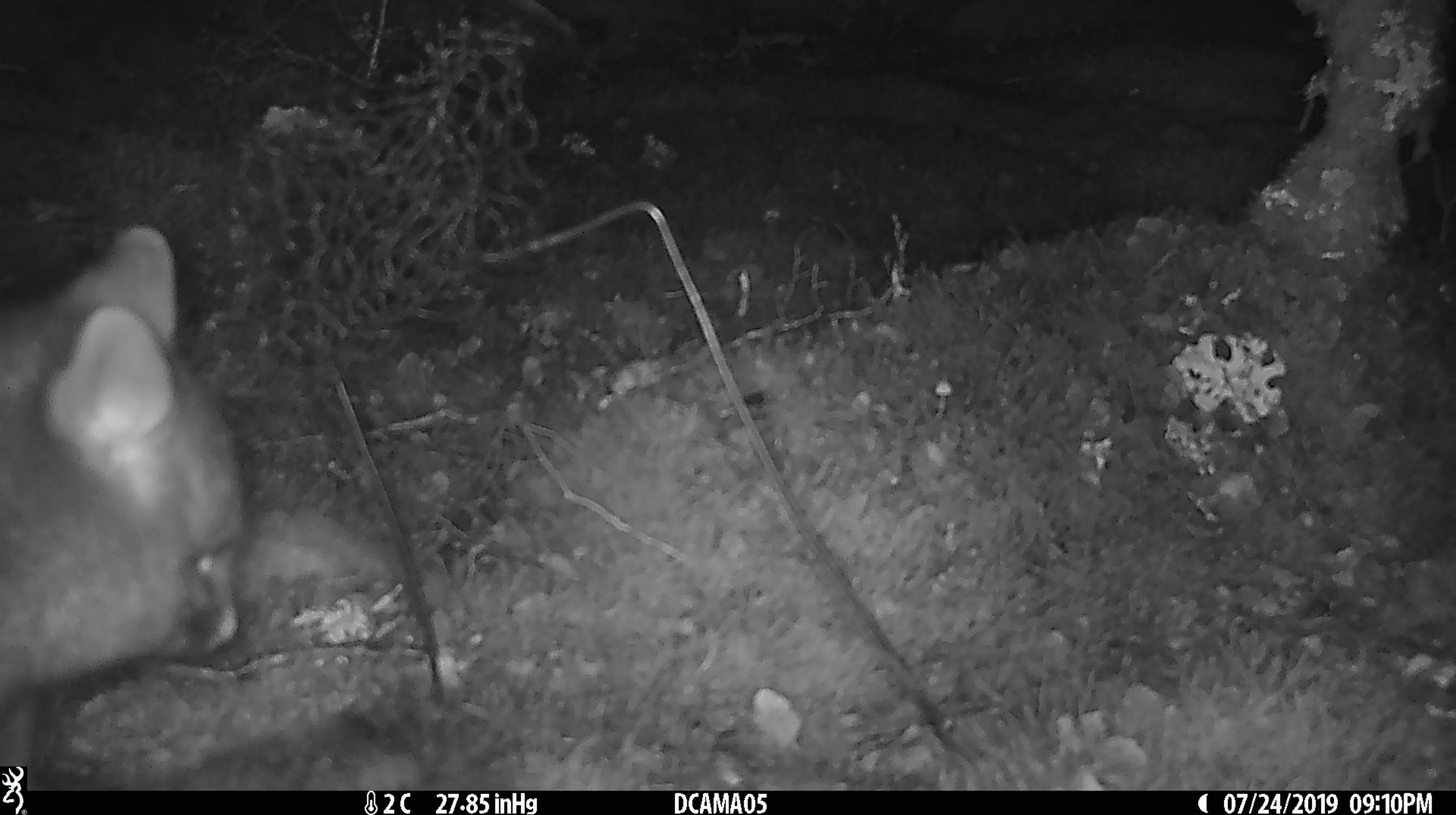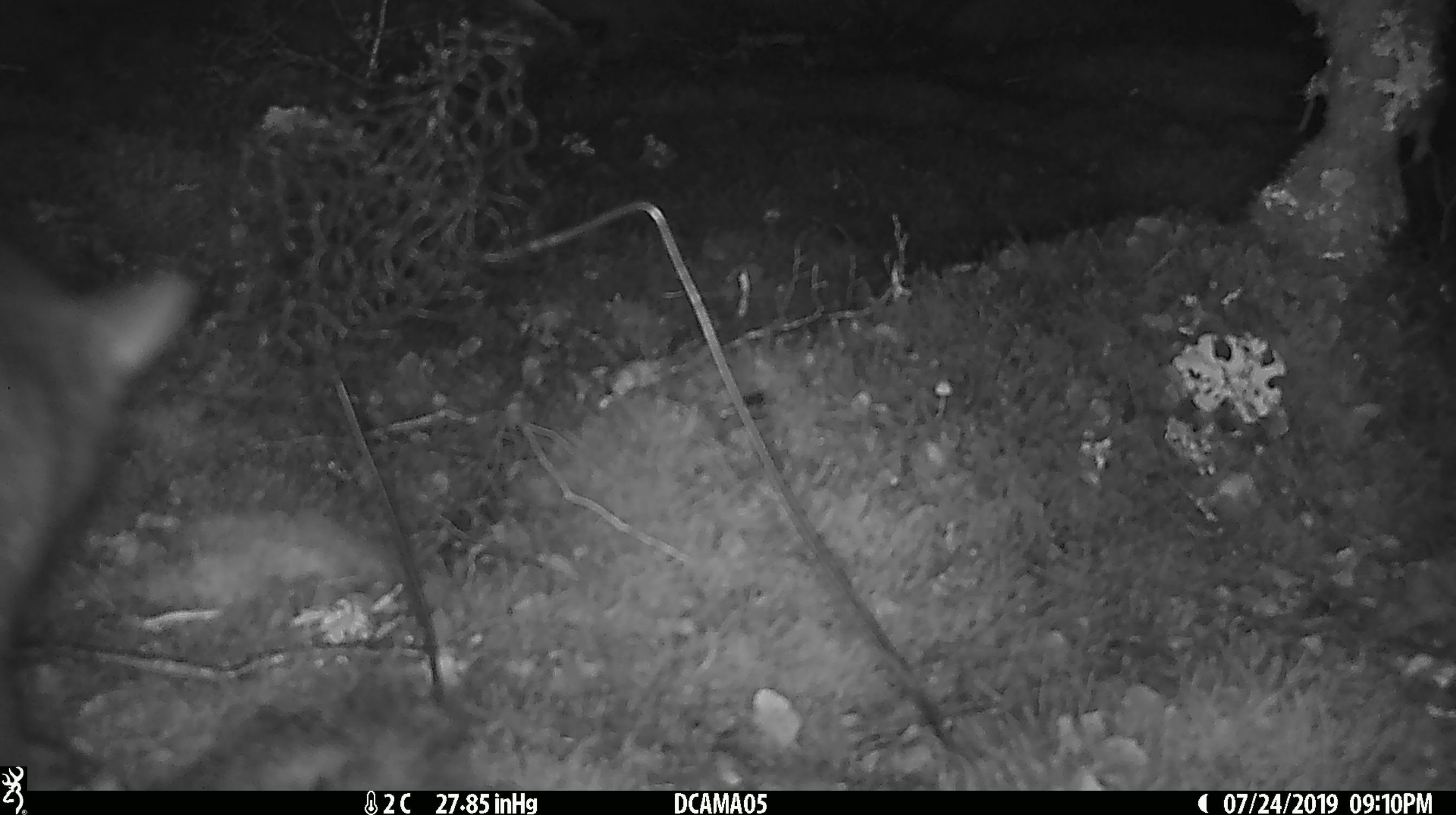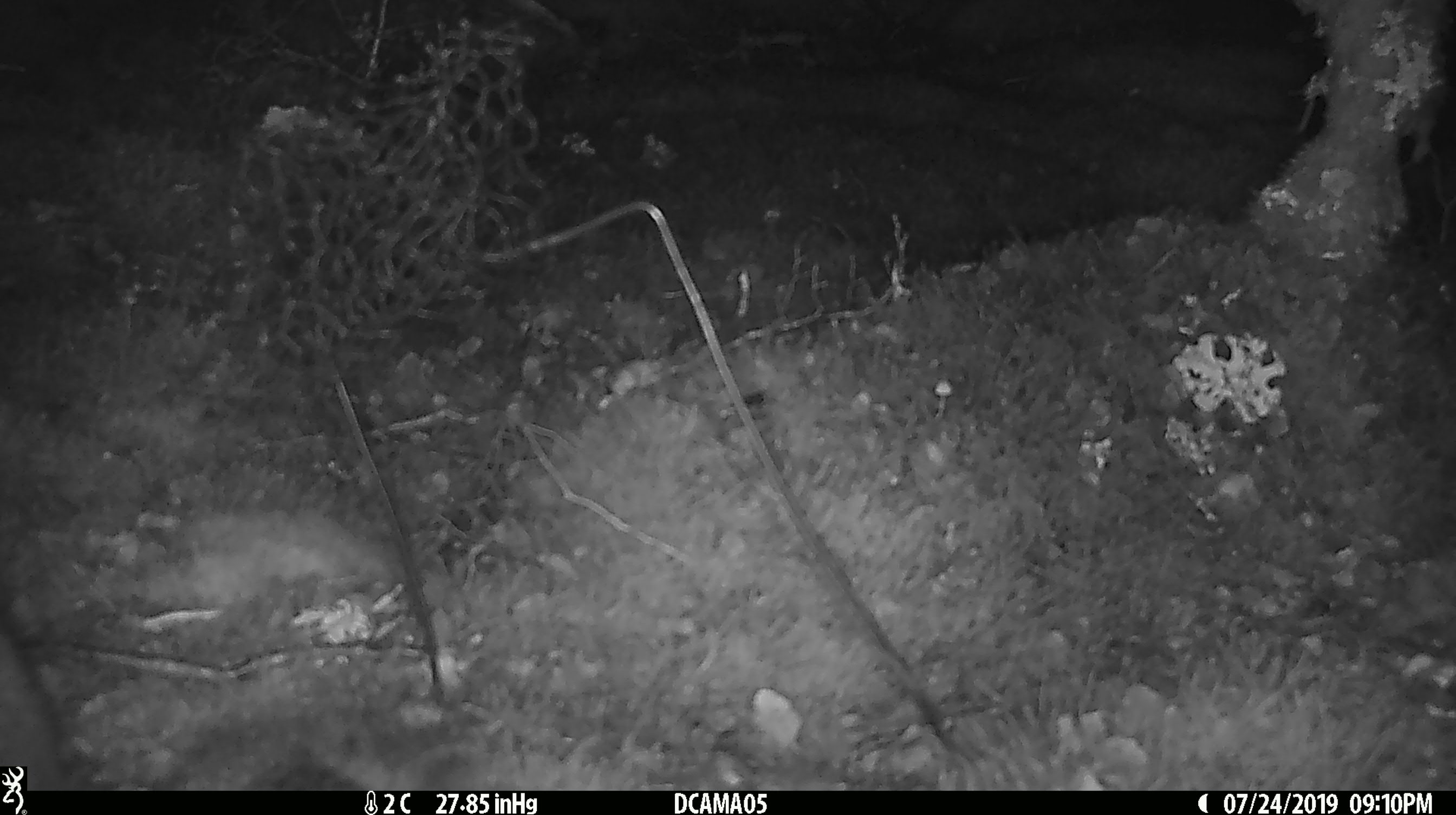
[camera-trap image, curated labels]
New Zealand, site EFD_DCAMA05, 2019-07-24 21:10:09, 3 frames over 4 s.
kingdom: Animalia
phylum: Chordata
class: Mammalia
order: Diprotodontia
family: Phalangeridae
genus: Trichosurus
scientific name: Trichosurus vulpecula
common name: common brushtail possum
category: possum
Possum (common brushtail possum) (Trichosurus vulpecula).